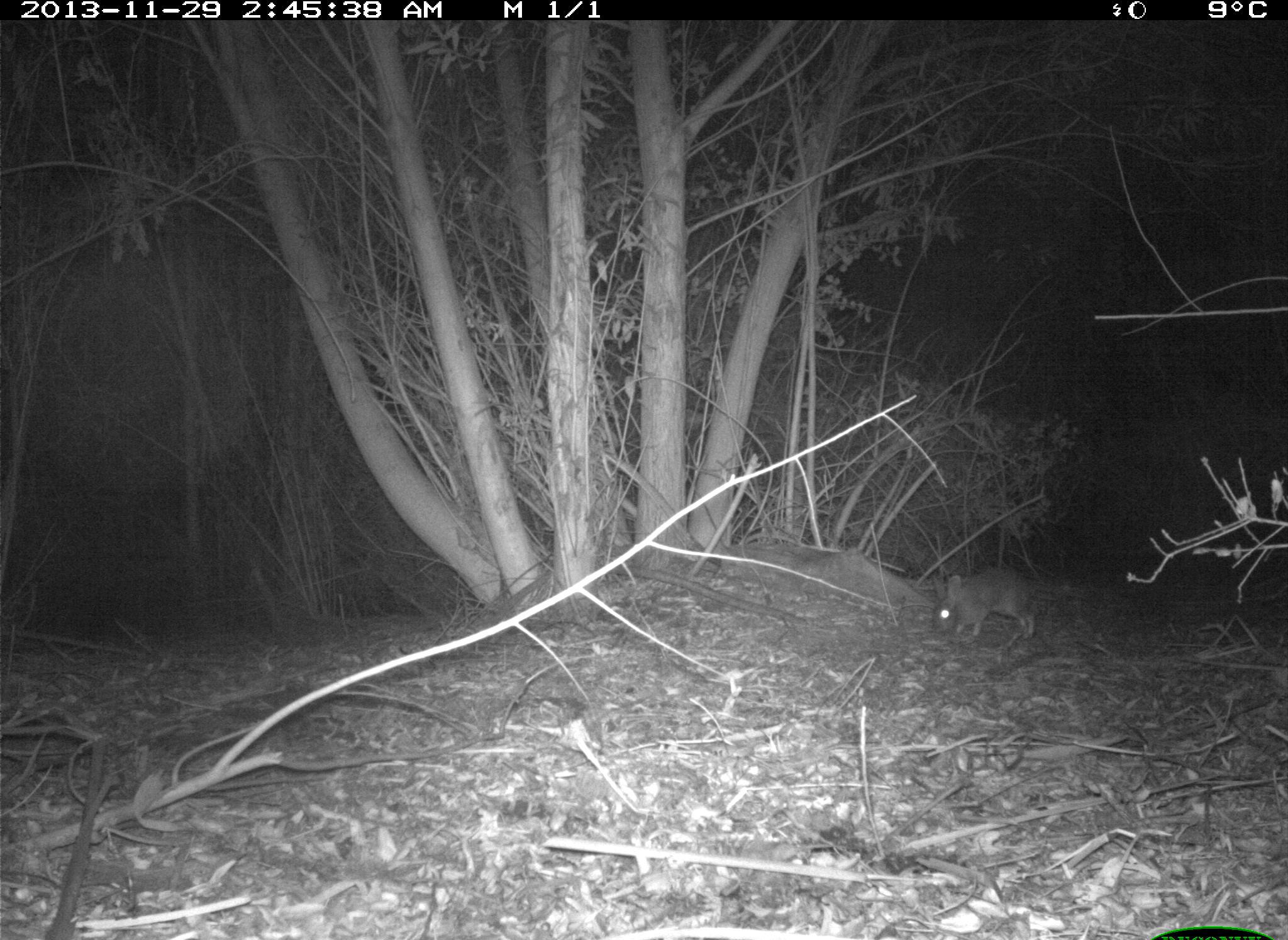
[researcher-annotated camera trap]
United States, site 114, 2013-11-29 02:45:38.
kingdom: Animalia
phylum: Chordata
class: Mammalia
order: Lagomorpha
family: Leporidae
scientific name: Leporidae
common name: rabbits and hares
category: rabbit